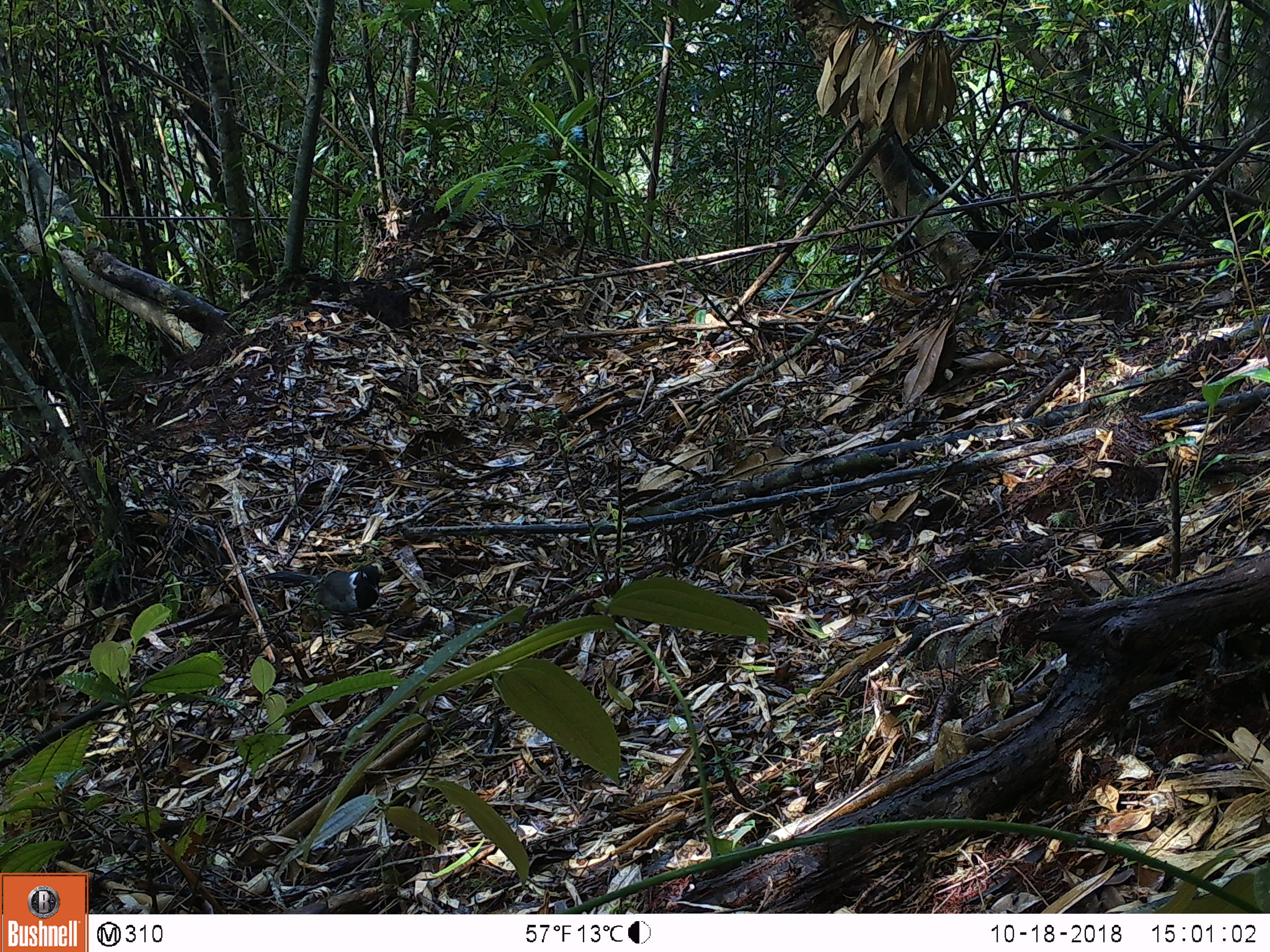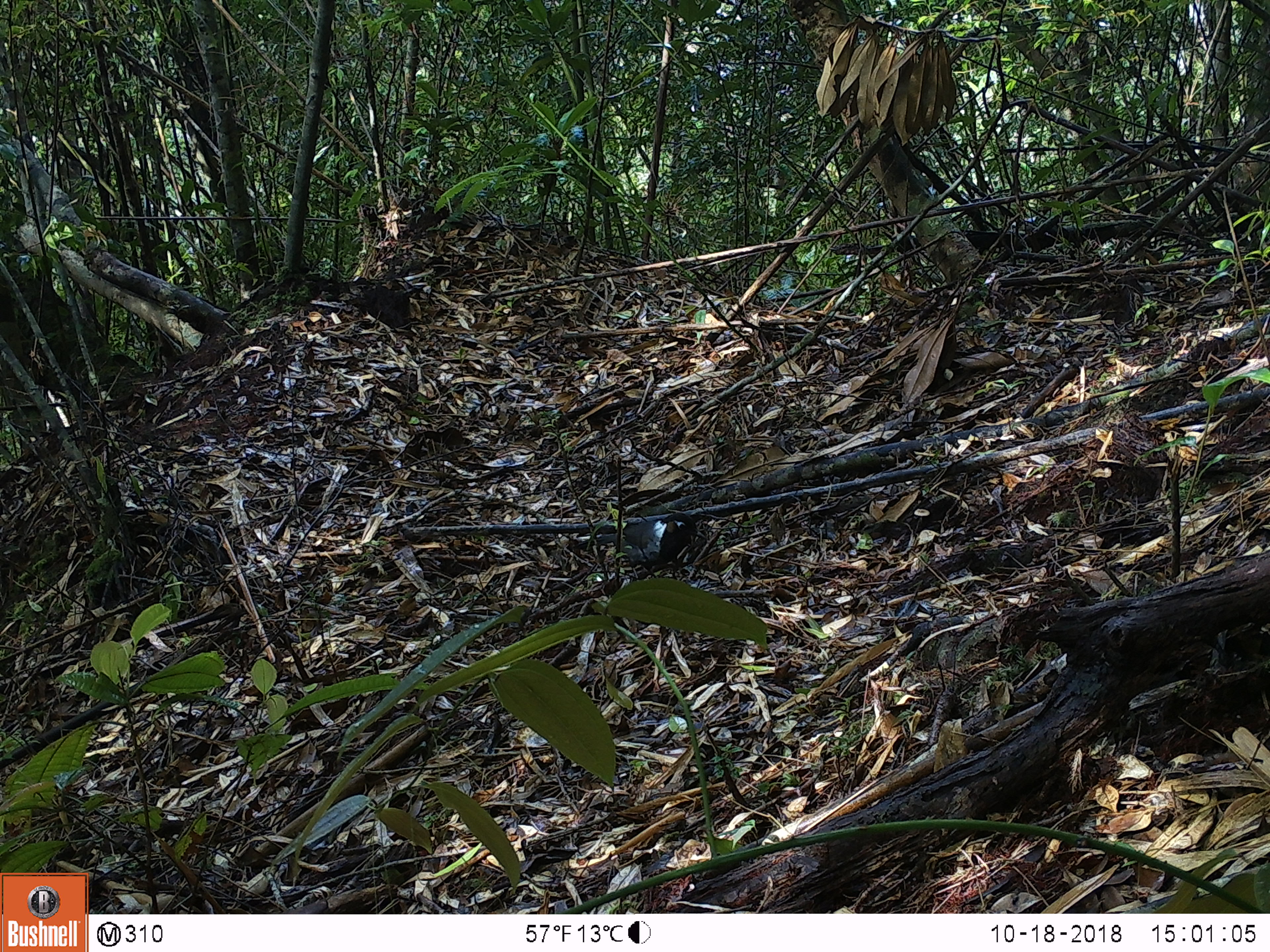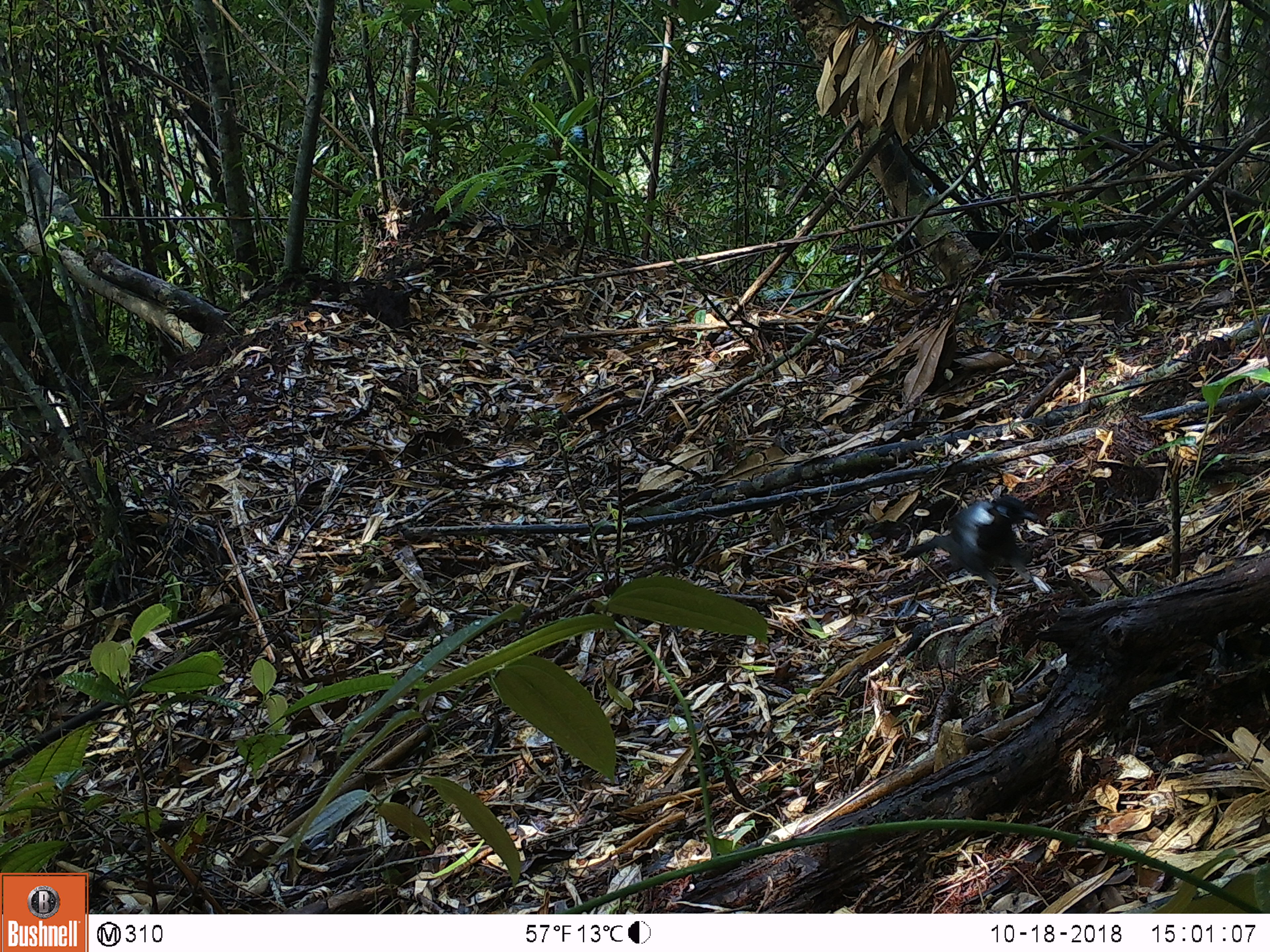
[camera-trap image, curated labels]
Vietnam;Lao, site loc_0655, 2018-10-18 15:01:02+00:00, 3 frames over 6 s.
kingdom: Animalia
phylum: Chordata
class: Aves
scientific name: Aves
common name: bird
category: unidentified bird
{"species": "unidentified bird (bird) (Aves)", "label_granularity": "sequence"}